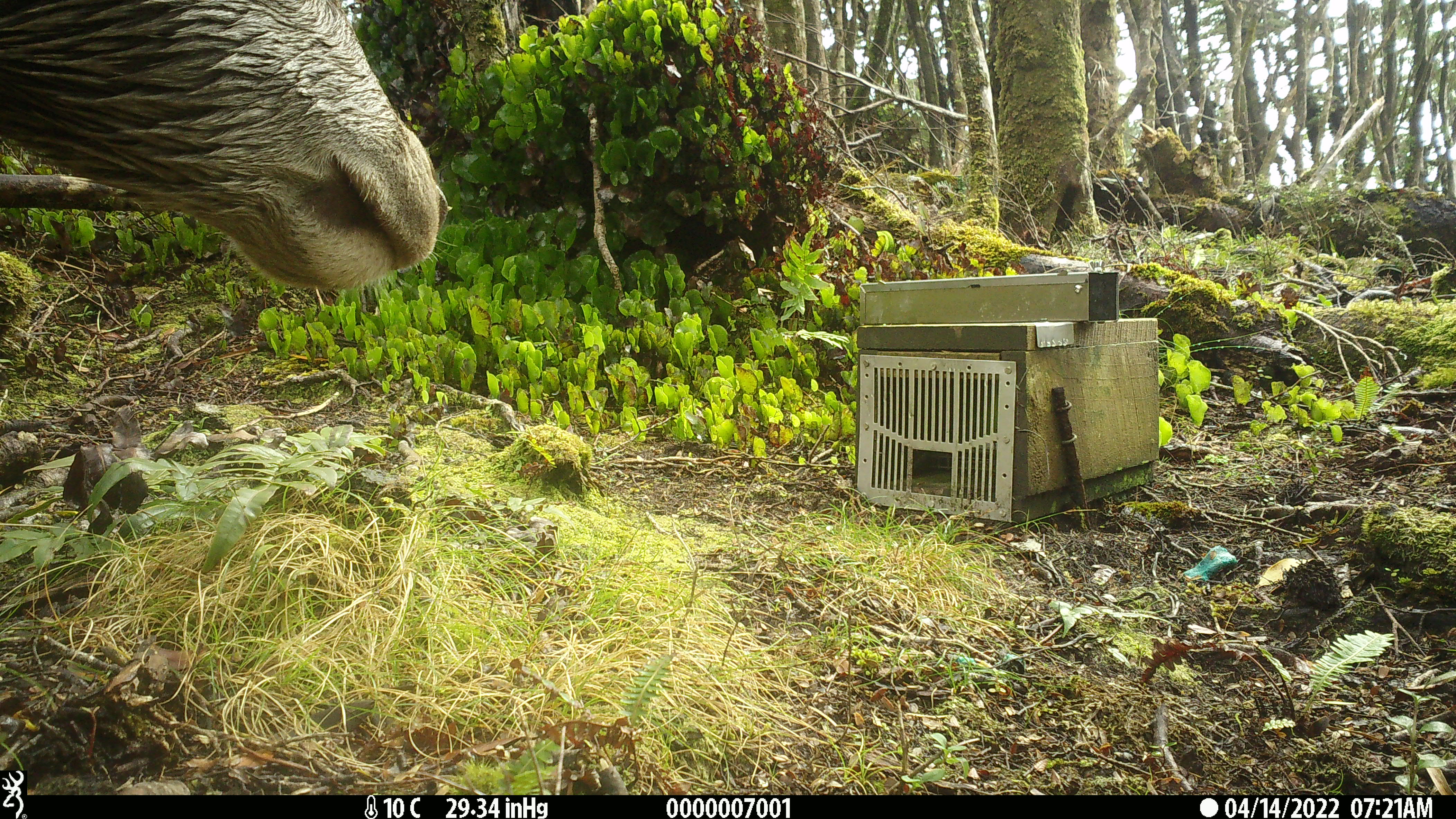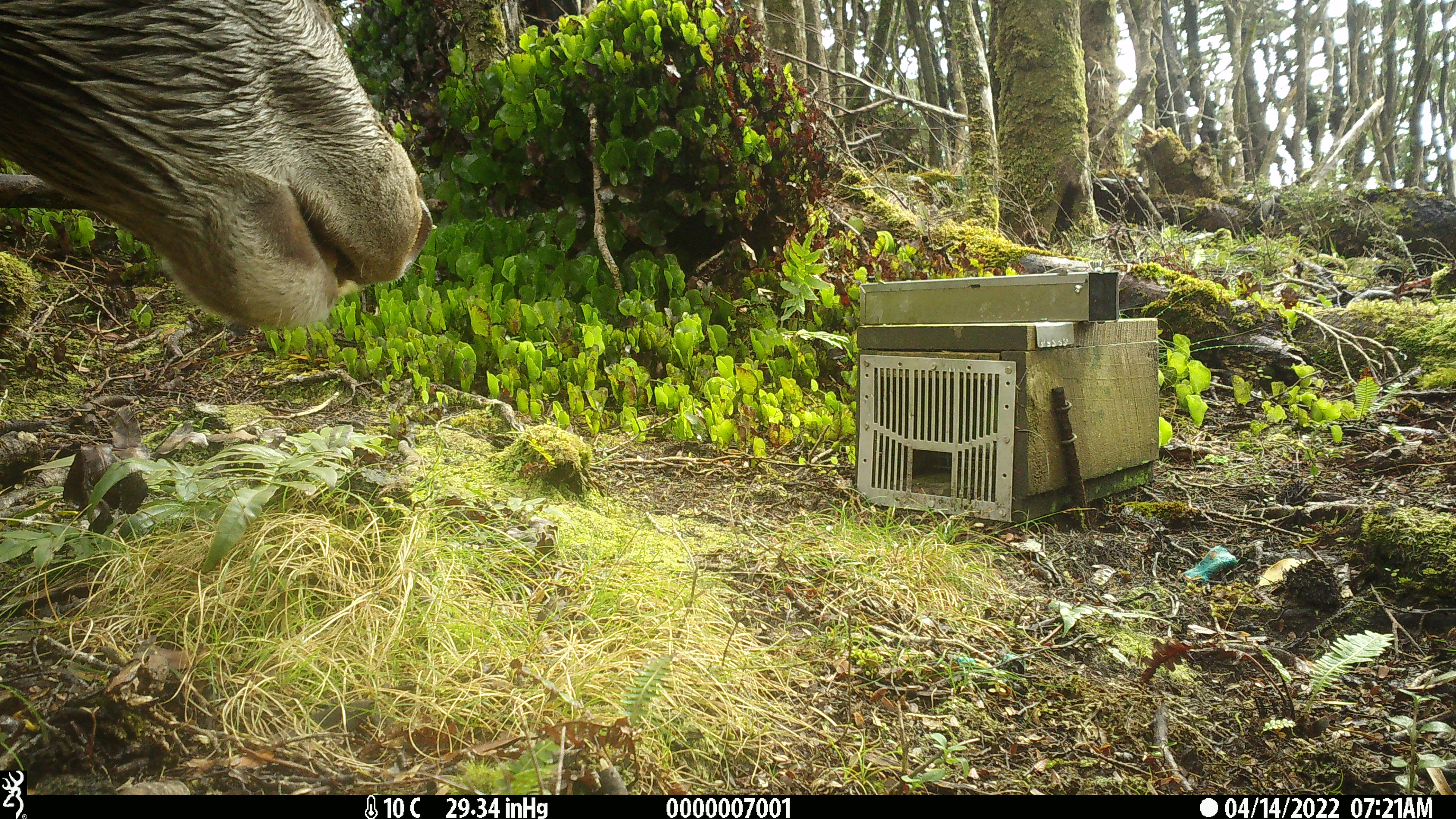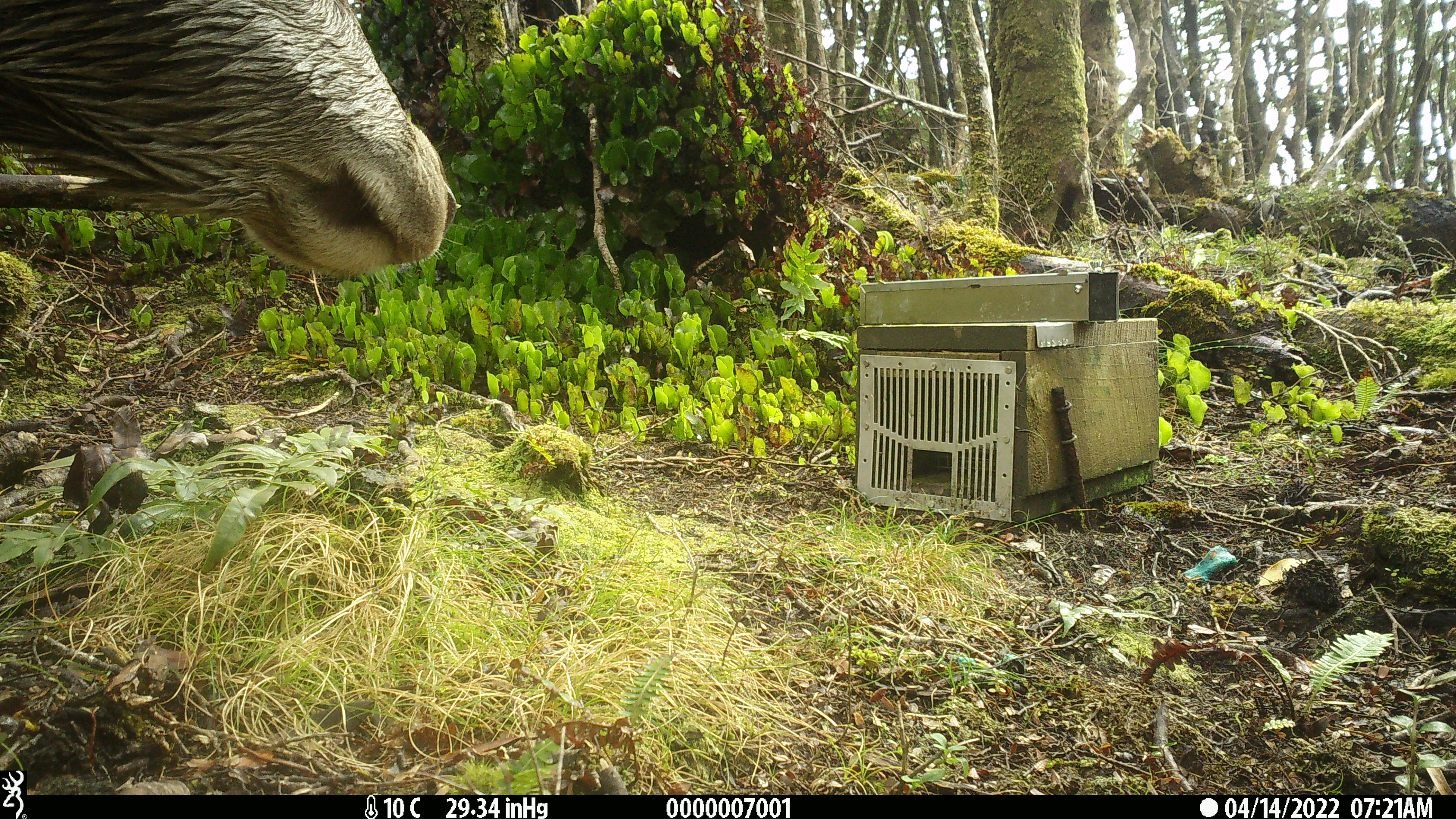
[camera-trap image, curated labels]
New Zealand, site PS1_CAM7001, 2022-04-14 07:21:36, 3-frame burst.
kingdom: Animalia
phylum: Chordata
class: Mammalia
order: Artiodactyla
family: Cervidae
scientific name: Cervidae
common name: deer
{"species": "deer (Cervidae)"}